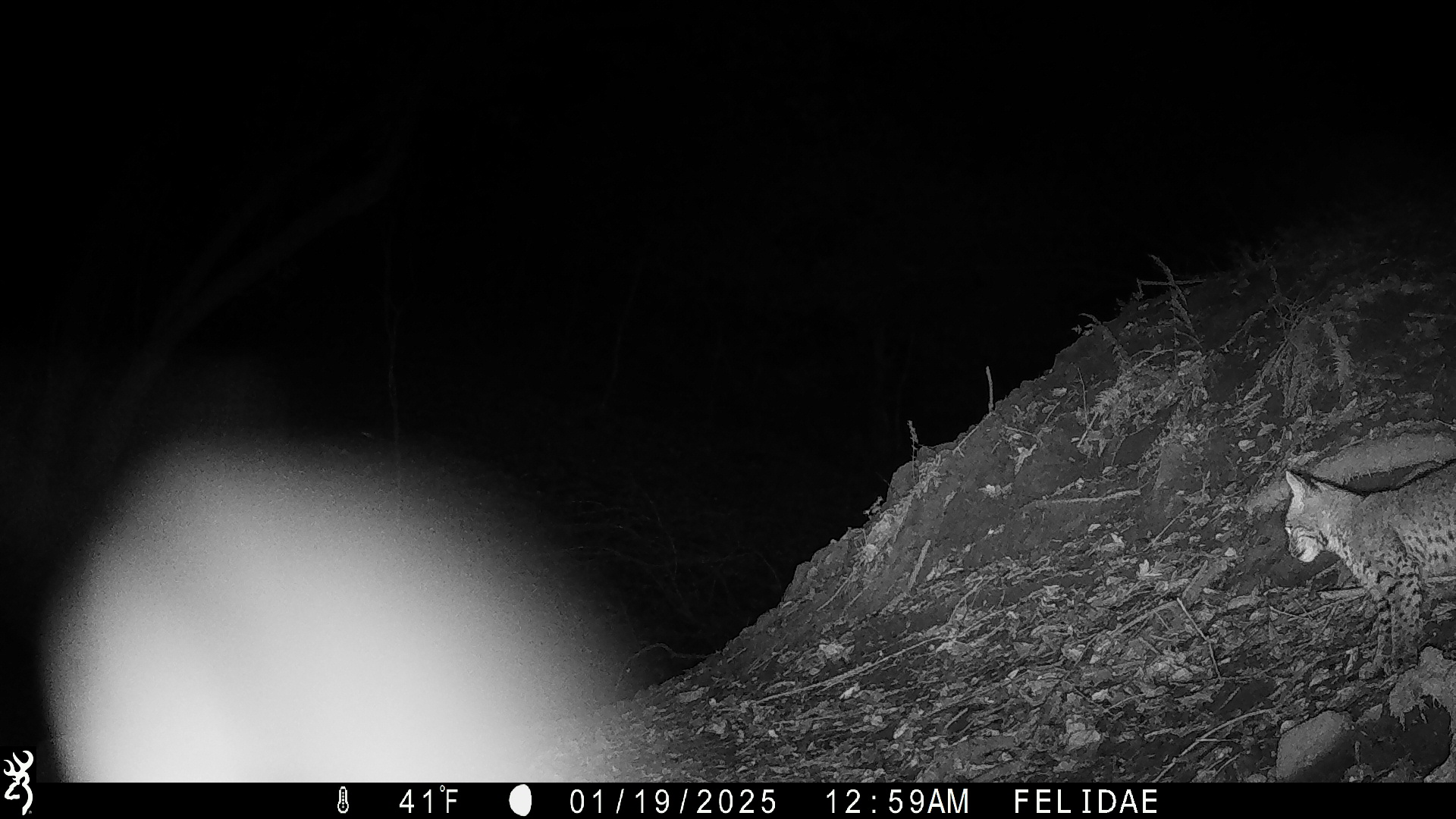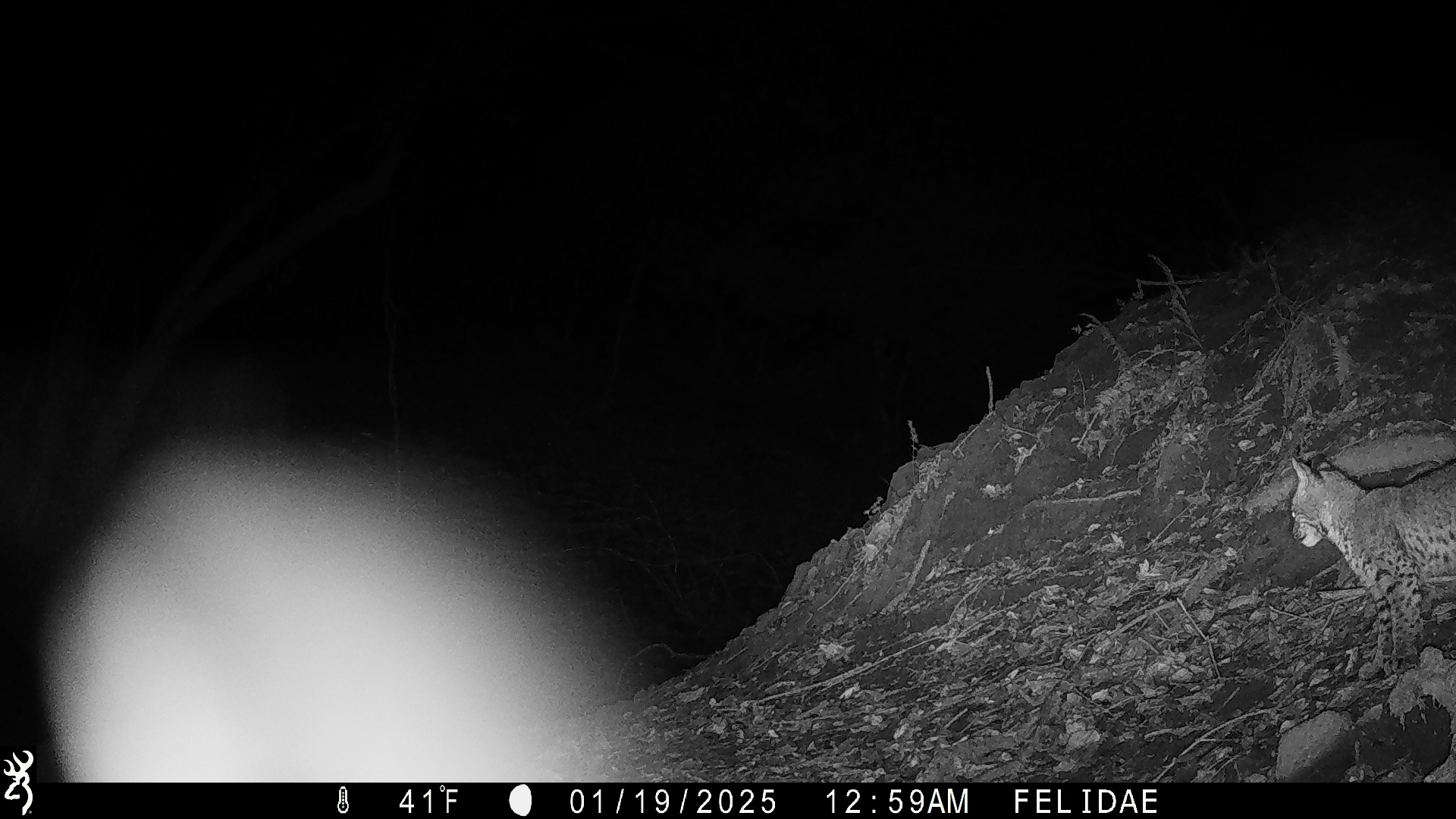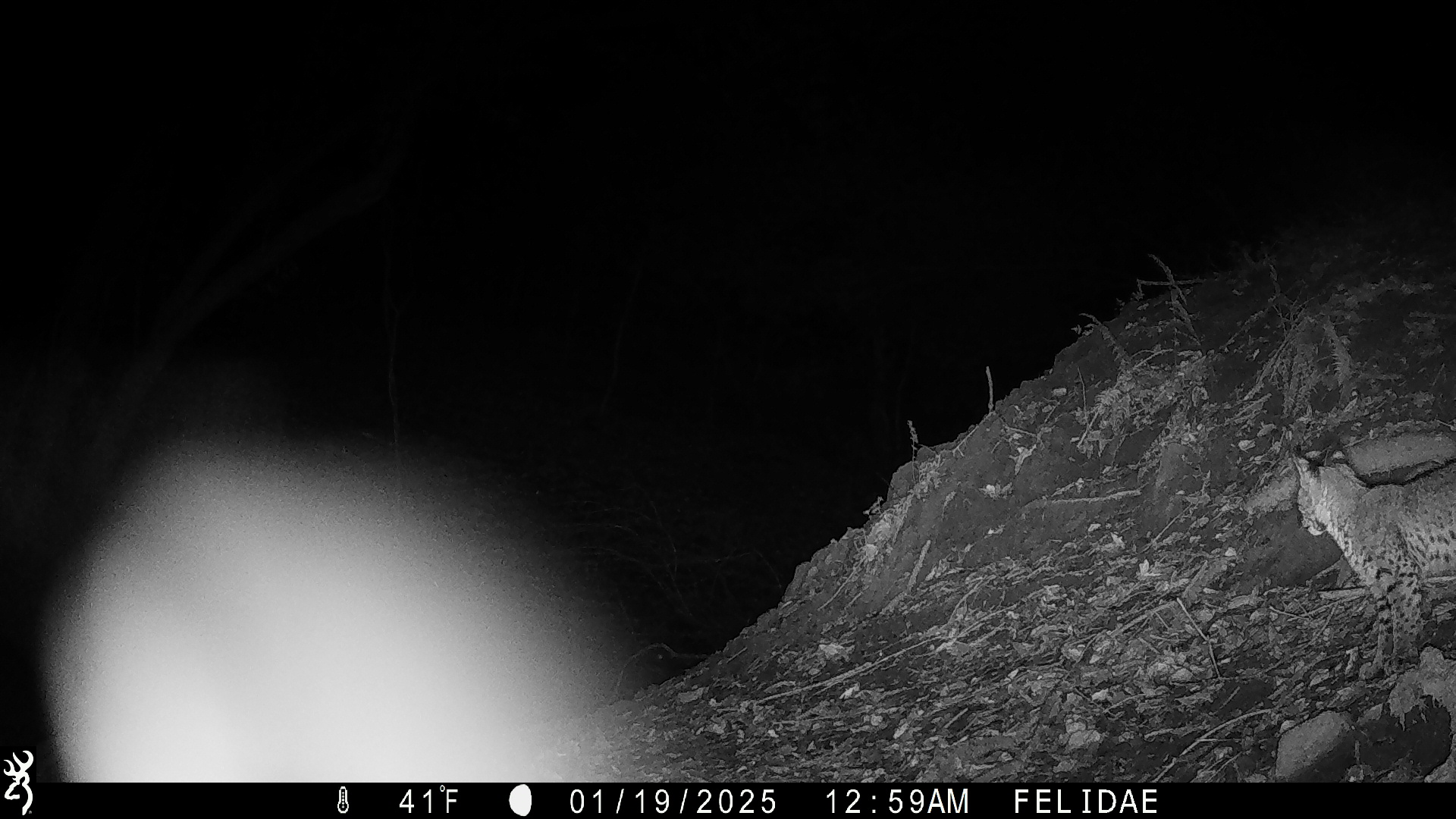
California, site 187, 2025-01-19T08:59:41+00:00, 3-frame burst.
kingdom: Animalia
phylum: Chordata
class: Mammalia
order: Carnivora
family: Felidae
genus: Lynx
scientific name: Lynx rufus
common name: bobcat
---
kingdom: Animalia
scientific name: Animalia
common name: invertebrate